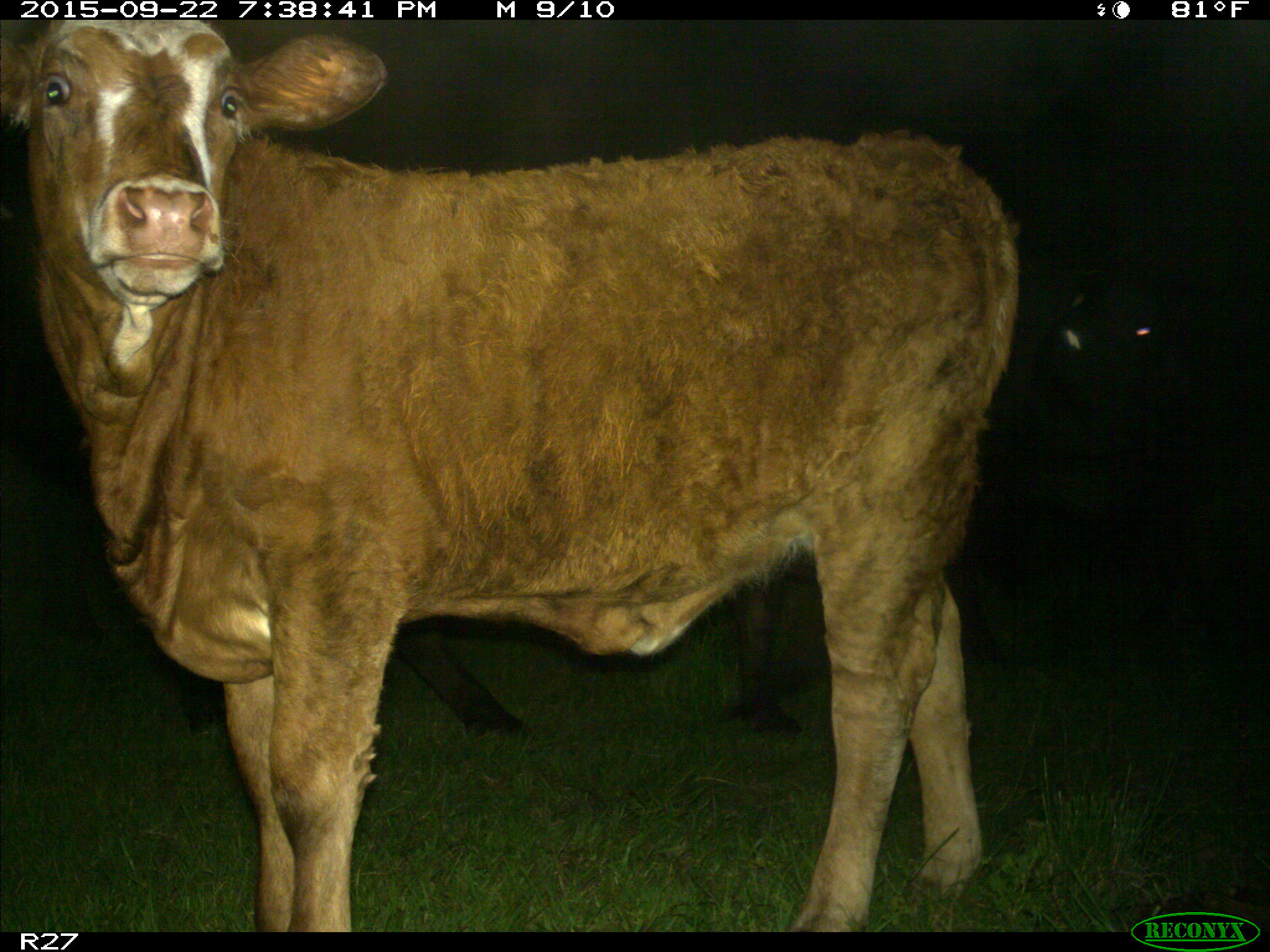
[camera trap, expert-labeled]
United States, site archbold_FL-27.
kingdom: Animalia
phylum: Chordata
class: Mammalia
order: Artiodactyla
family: Bovidae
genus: Bos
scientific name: Bos taurus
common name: domestic cow